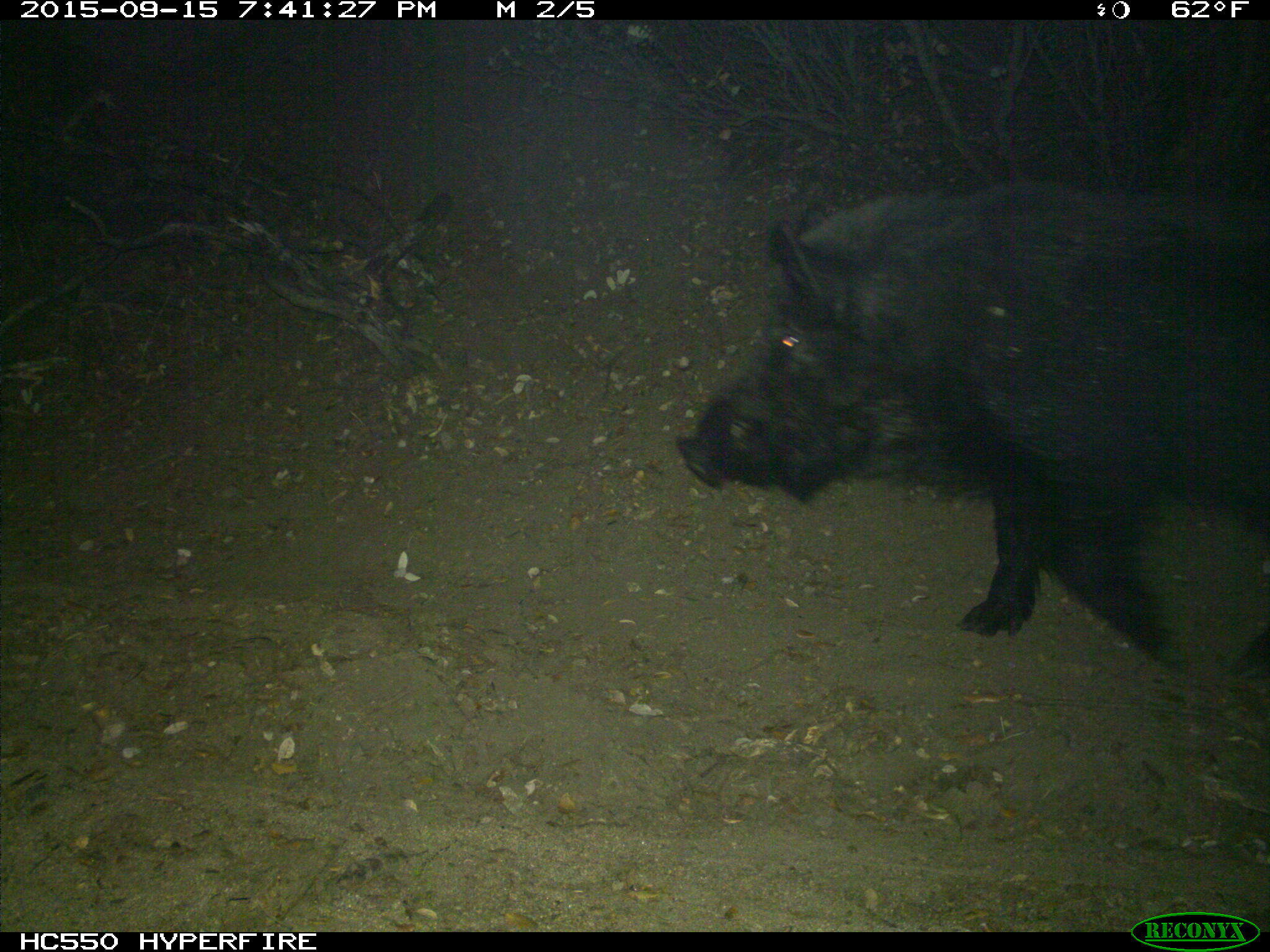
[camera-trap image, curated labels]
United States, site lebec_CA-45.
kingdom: Animalia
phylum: Chordata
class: Mammalia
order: Artiodactyla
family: Suidae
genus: Sus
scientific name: Sus scrofa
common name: wild boar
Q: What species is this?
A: Sus scrofa (wild boar).